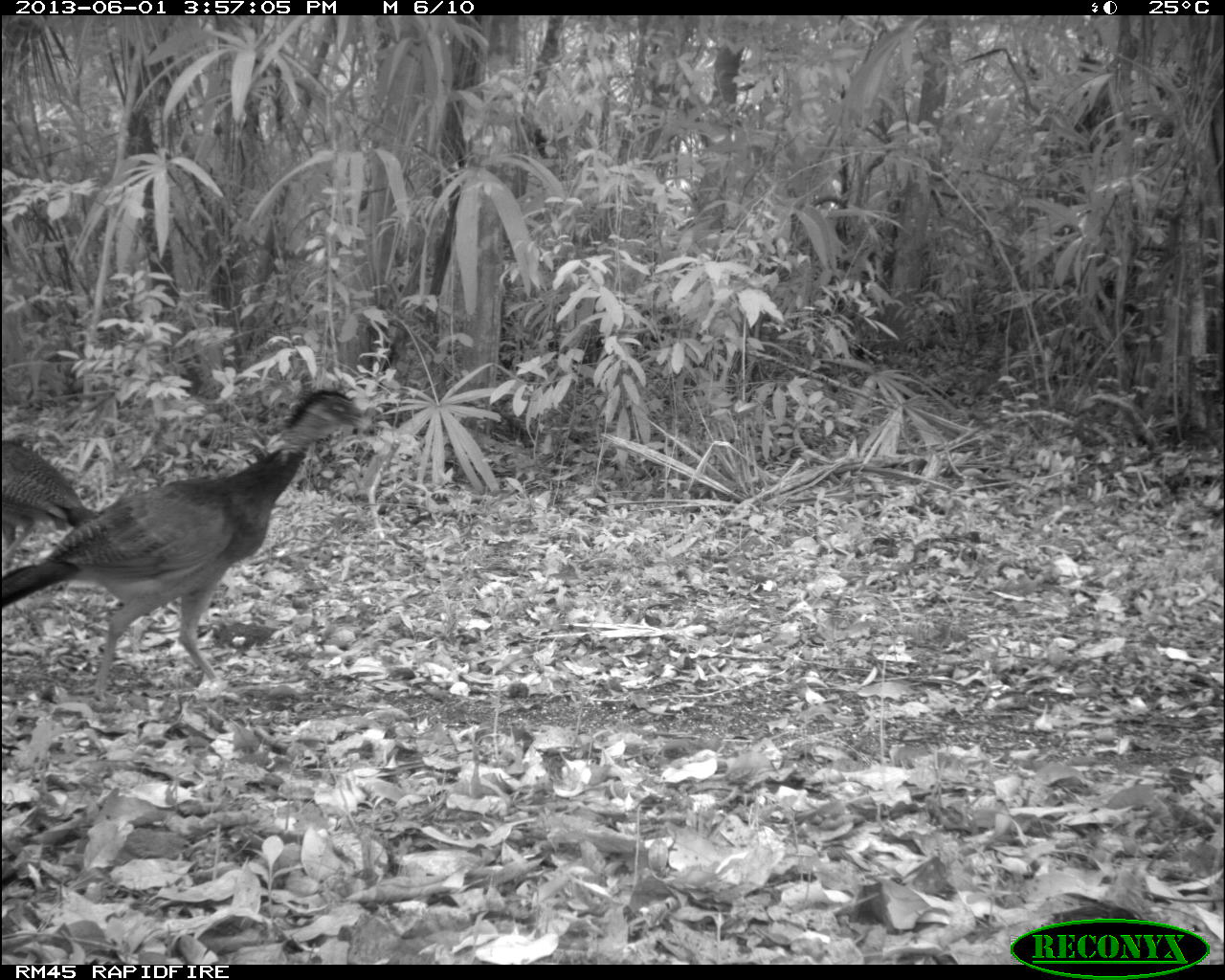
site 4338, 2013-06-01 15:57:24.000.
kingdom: Animalia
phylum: Chordata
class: Aves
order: Galliformes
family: Cracidae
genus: Crax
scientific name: Crax rubra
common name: great curassow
Crax rubra (great curassow), count 3, sex female.